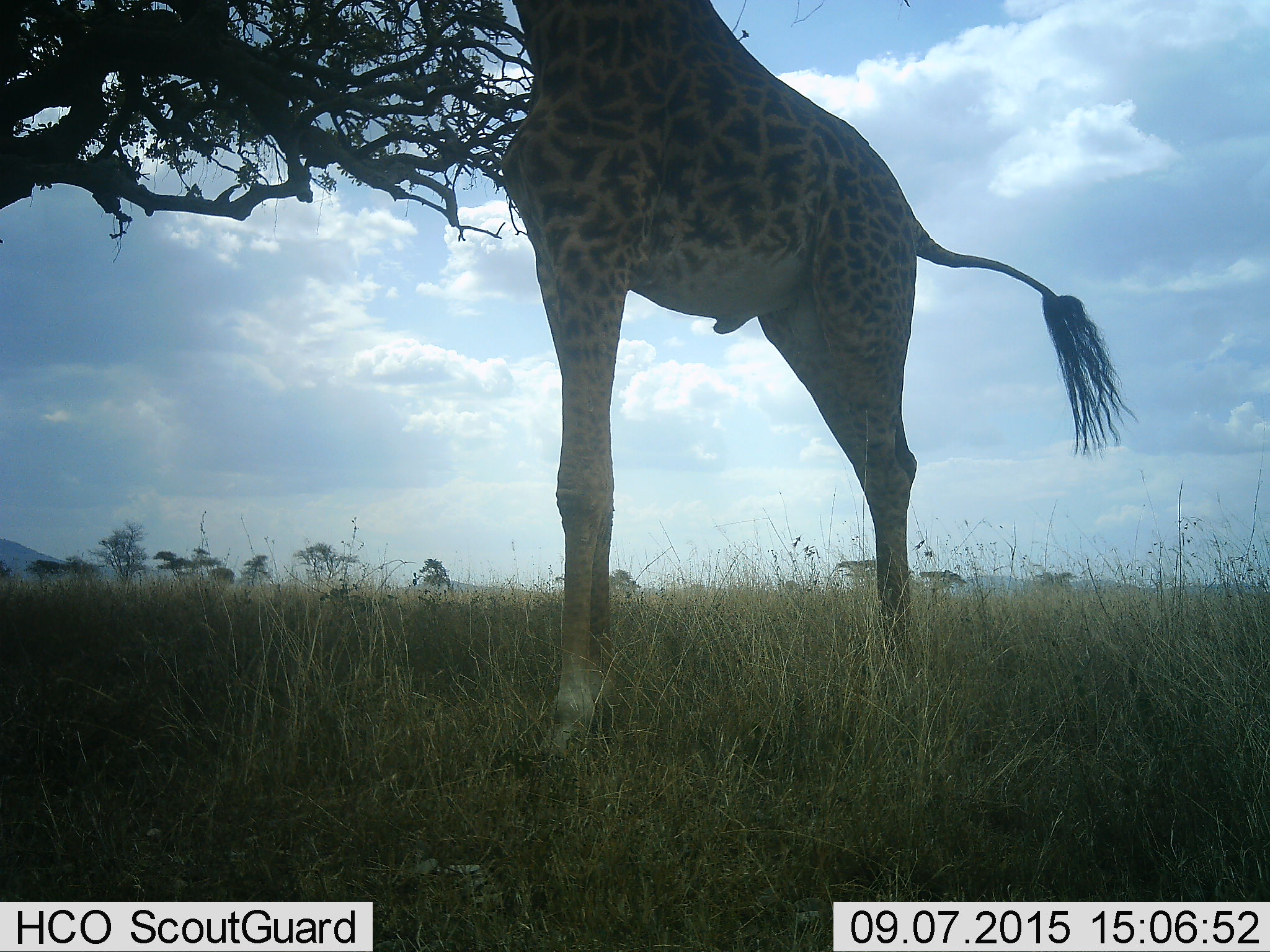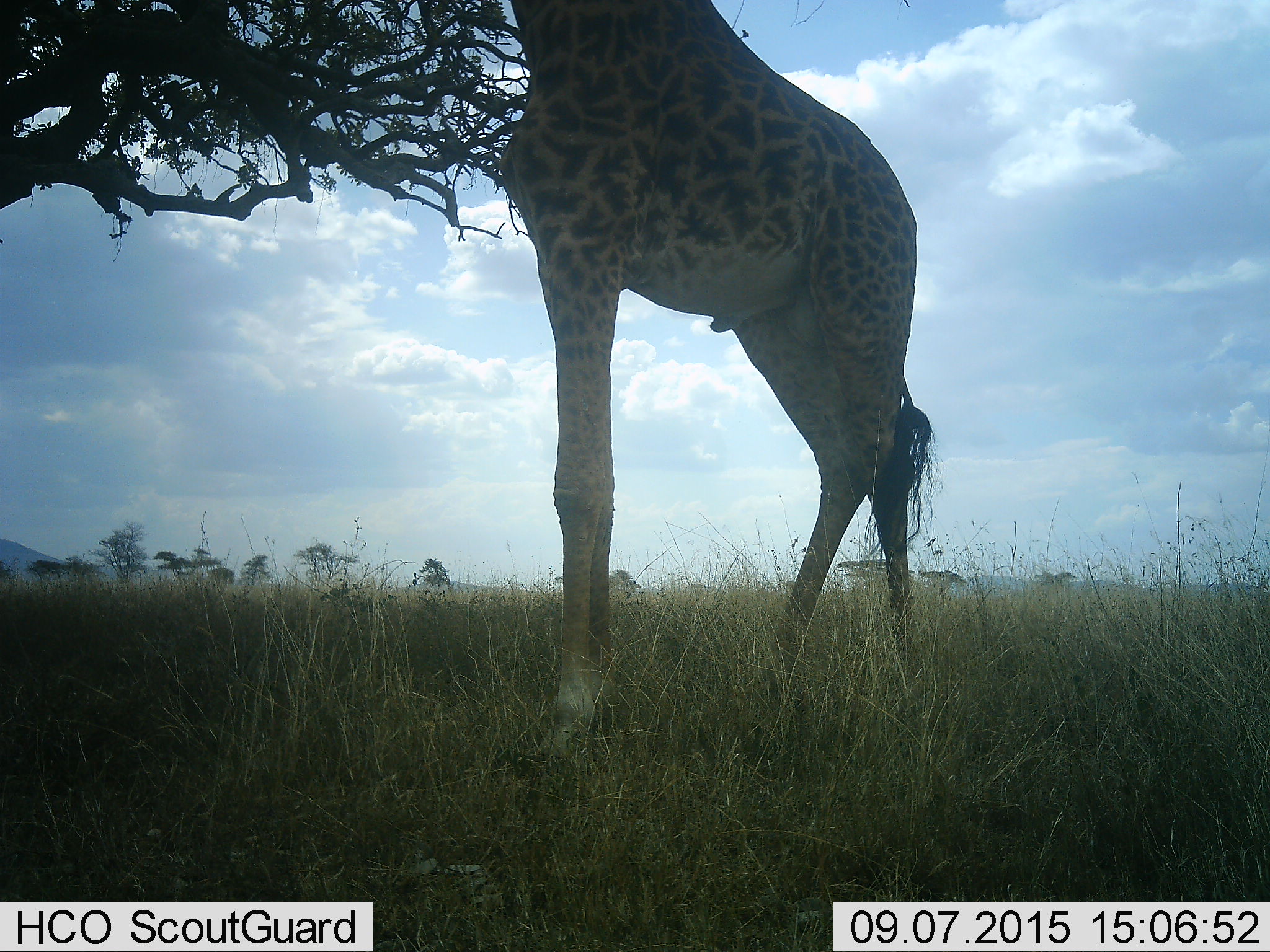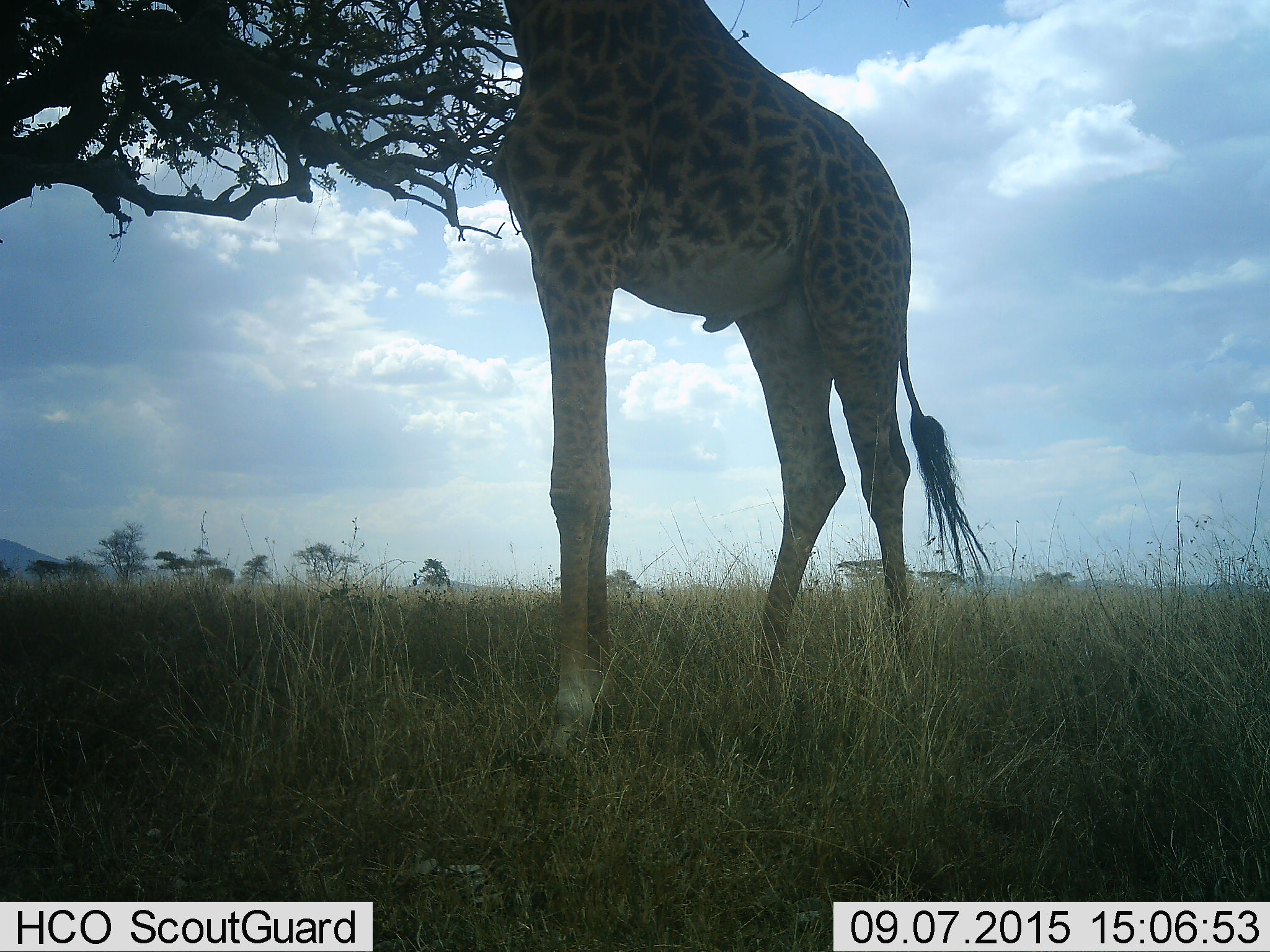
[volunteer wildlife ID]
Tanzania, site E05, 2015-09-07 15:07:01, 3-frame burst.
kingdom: Animalia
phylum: Chordata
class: Mammalia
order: Artiodactyla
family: Giraffidae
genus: Giraffa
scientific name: Giraffa camelopardalis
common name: giraffe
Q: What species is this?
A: Giraffe (Giraffa camelopardalis).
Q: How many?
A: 1.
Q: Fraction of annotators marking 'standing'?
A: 65%.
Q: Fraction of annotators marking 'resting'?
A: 0%.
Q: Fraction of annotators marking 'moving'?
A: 20%.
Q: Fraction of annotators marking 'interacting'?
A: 0%.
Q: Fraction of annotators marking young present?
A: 0%.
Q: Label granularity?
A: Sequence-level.